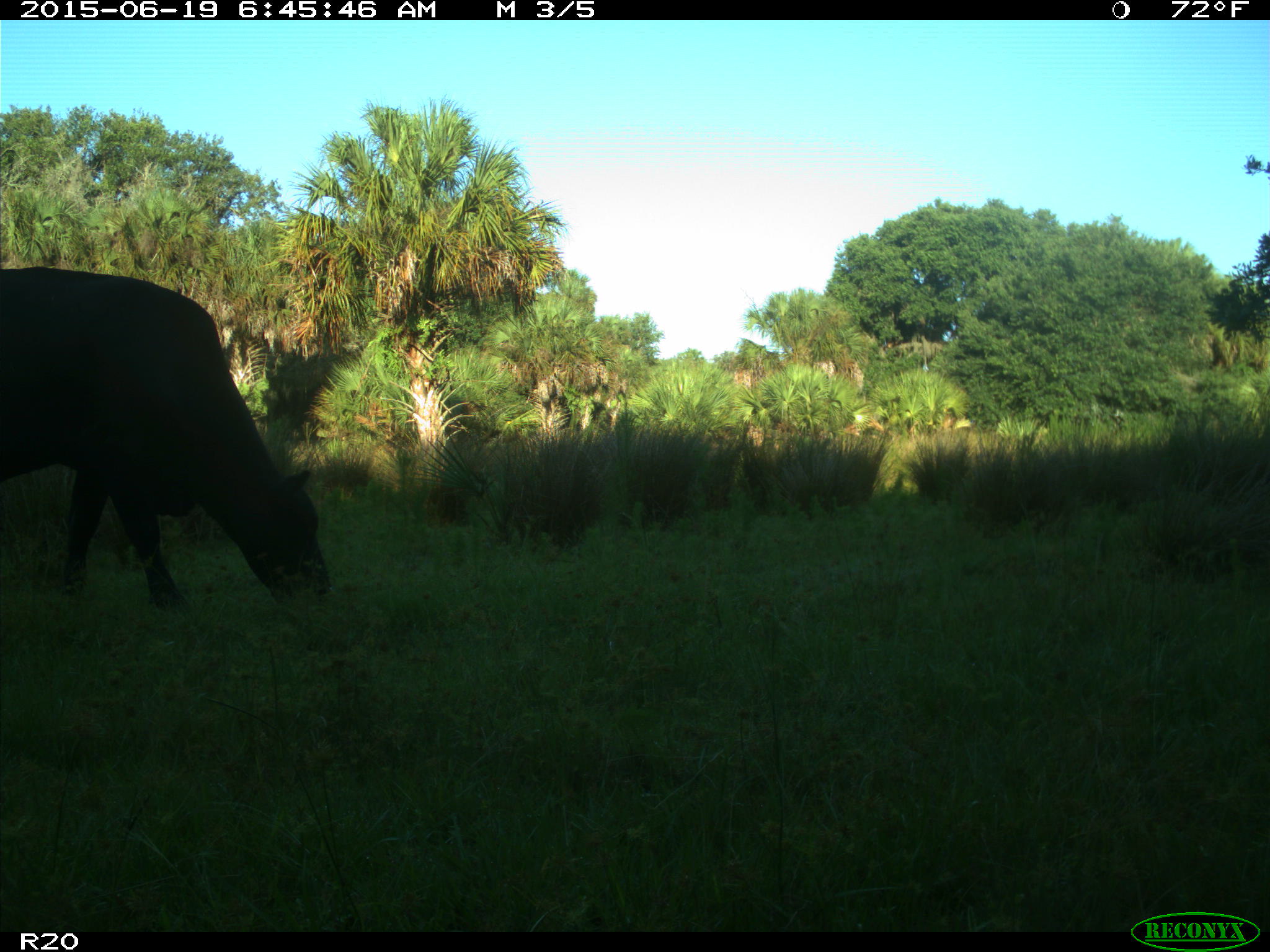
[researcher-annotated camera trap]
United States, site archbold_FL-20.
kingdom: Animalia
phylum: Chordata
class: Mammalia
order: Artiodactyla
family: Bovidae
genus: Bos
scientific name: Bos taurus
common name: domestic cow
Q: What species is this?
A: Bos taurus (domestic cow).